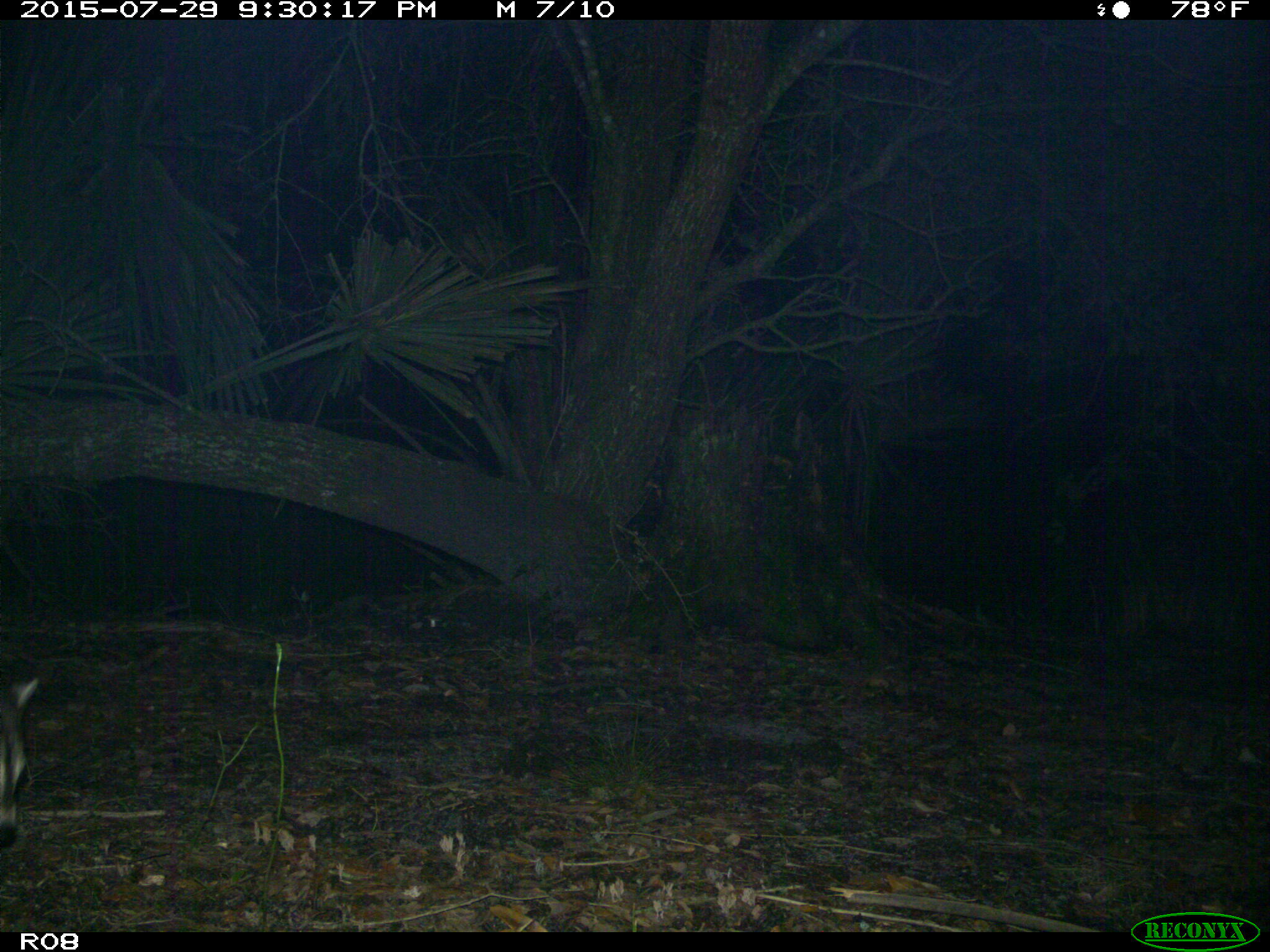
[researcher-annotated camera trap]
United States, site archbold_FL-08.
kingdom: Animalia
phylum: Chordata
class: Mammalia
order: Carnivora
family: Procyonidae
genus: Procyon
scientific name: Procyon lotor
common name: common raccoon